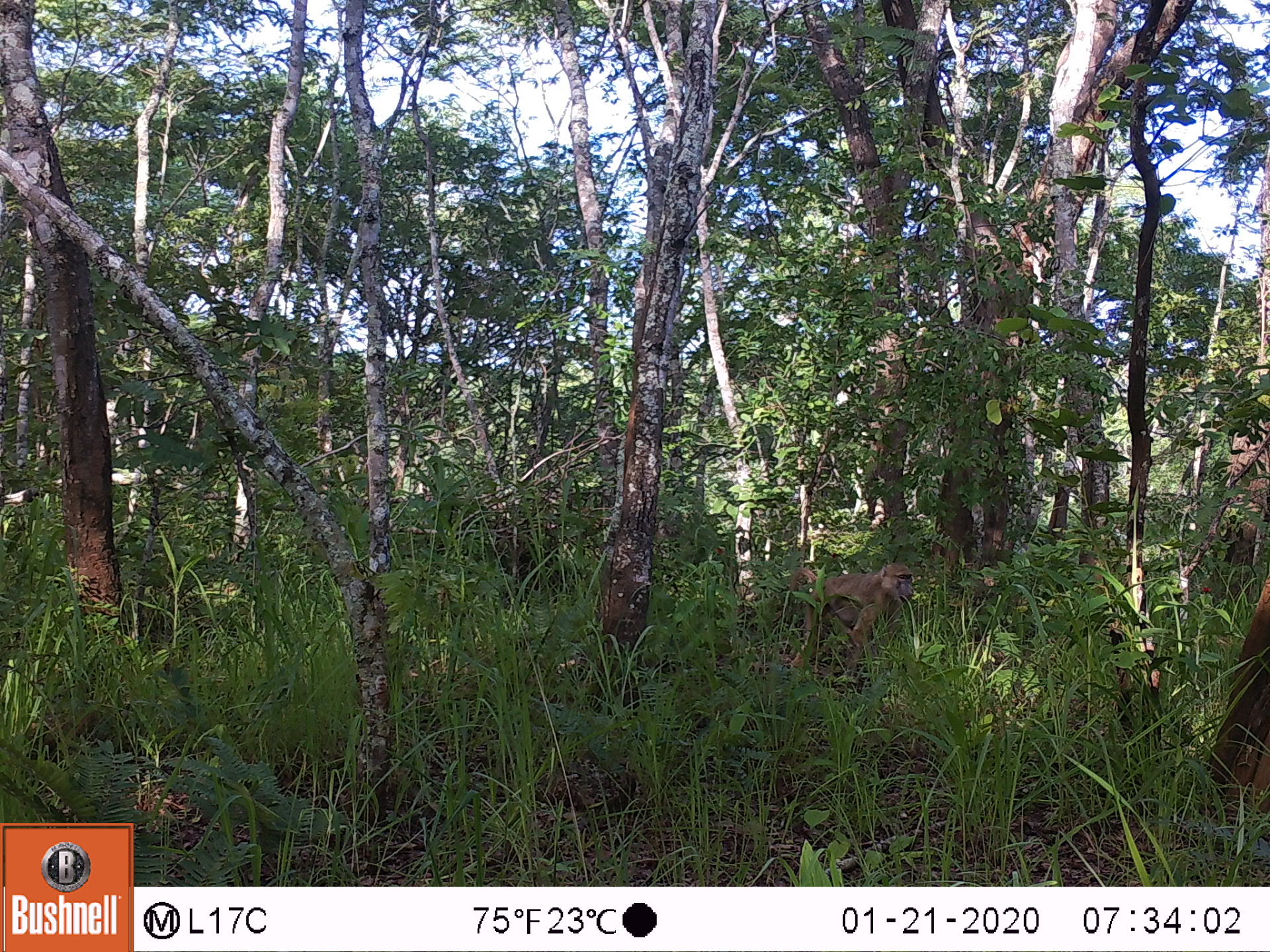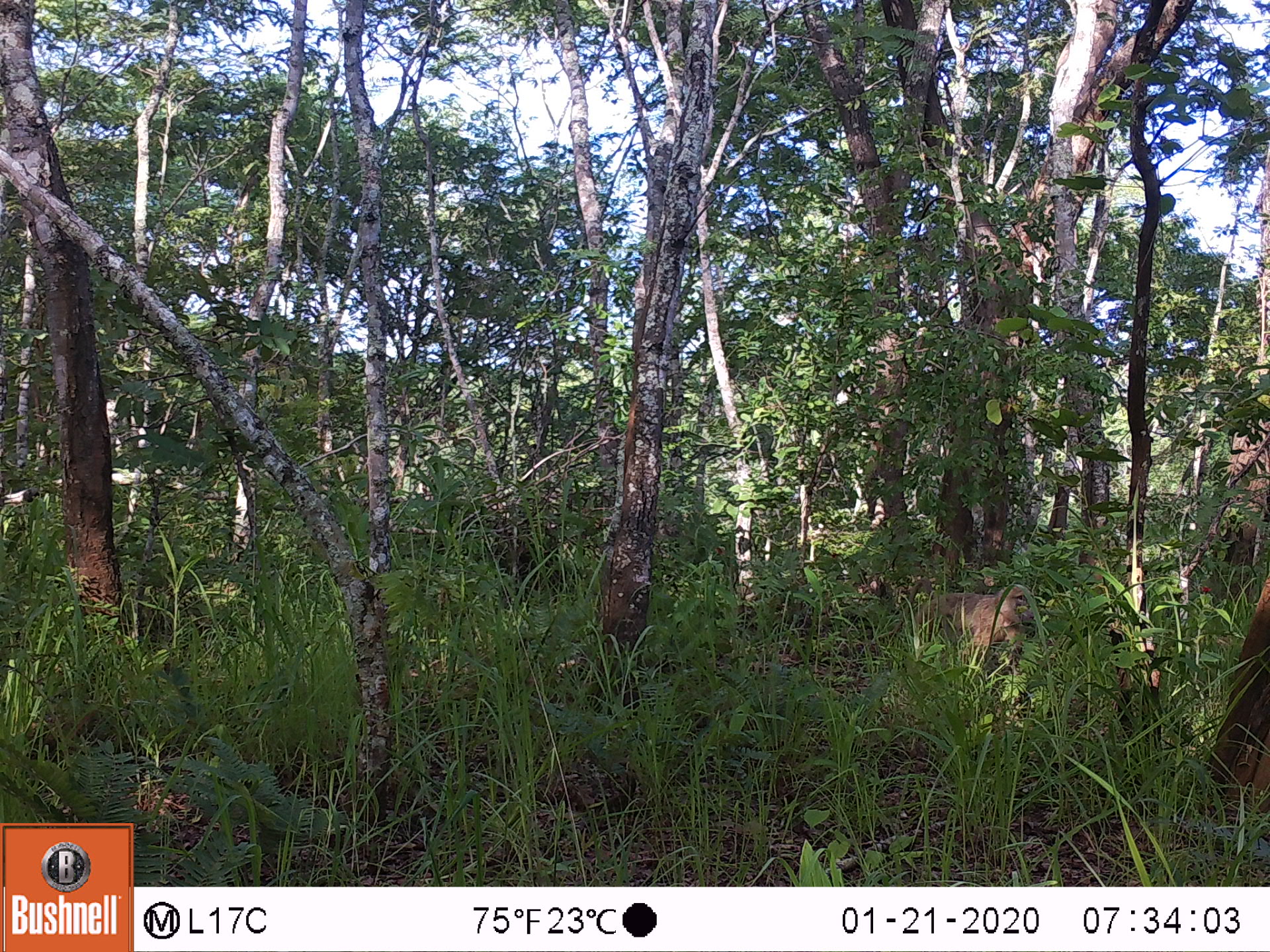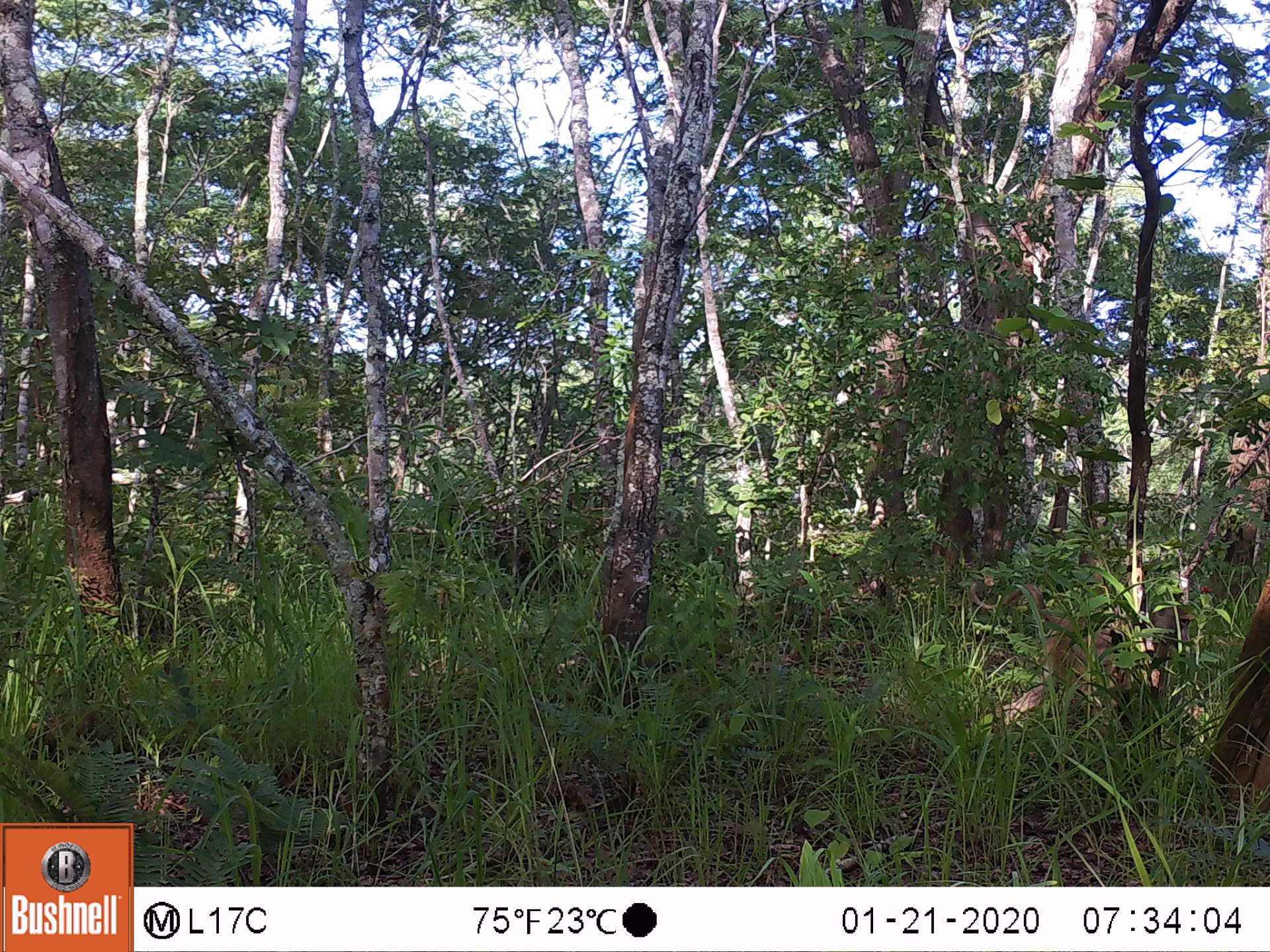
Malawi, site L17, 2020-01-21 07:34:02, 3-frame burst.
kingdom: Animalia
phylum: Chordata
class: Mammalia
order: Primates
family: Cercopithecidae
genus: Papio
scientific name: Papio cynocephalus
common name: yellow baboon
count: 1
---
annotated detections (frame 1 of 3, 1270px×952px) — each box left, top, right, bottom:
yellow baboon: 777, 557, 917, 686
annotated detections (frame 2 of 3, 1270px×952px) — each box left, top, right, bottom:
yellow baboon: 875, 580, 1035, 678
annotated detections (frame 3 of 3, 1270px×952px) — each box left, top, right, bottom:
yellow baboon: 964, 577, 1195, 737